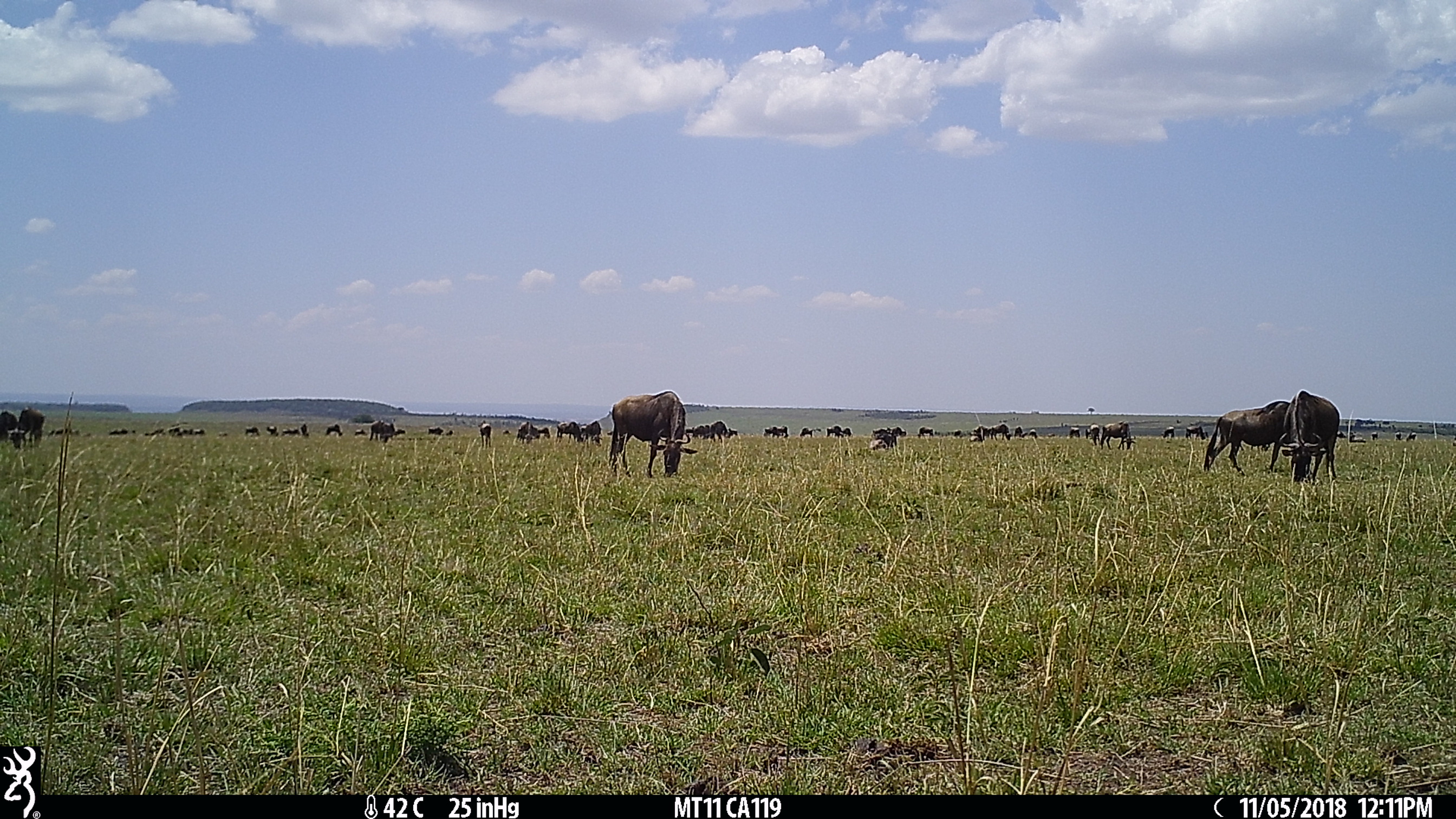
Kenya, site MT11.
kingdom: Animalia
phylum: Chordata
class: Mammalia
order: Artiodactyla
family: Bovidae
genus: Connochaetes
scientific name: Connochaetes taurinus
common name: blue wildebeest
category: wildebeest